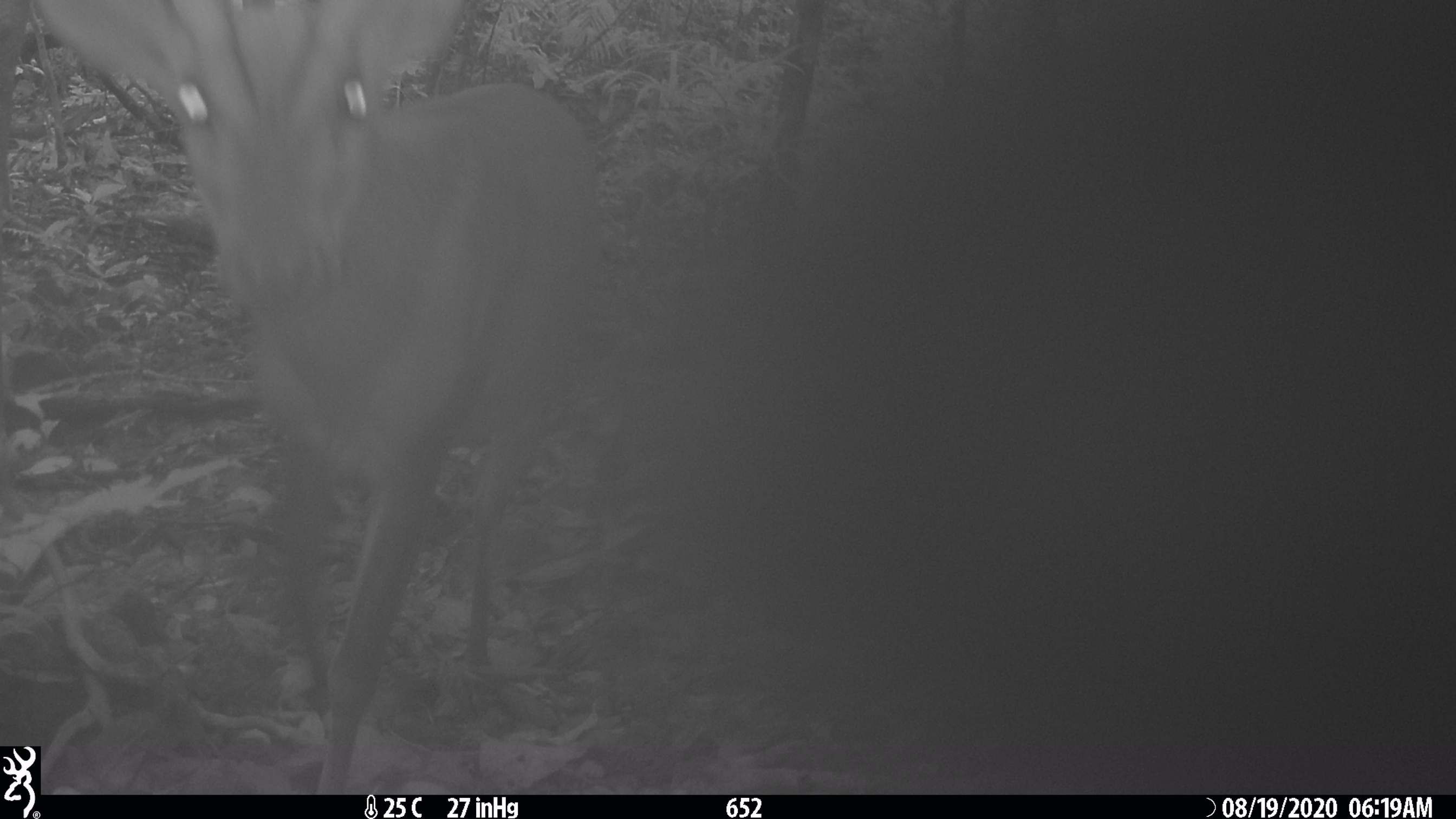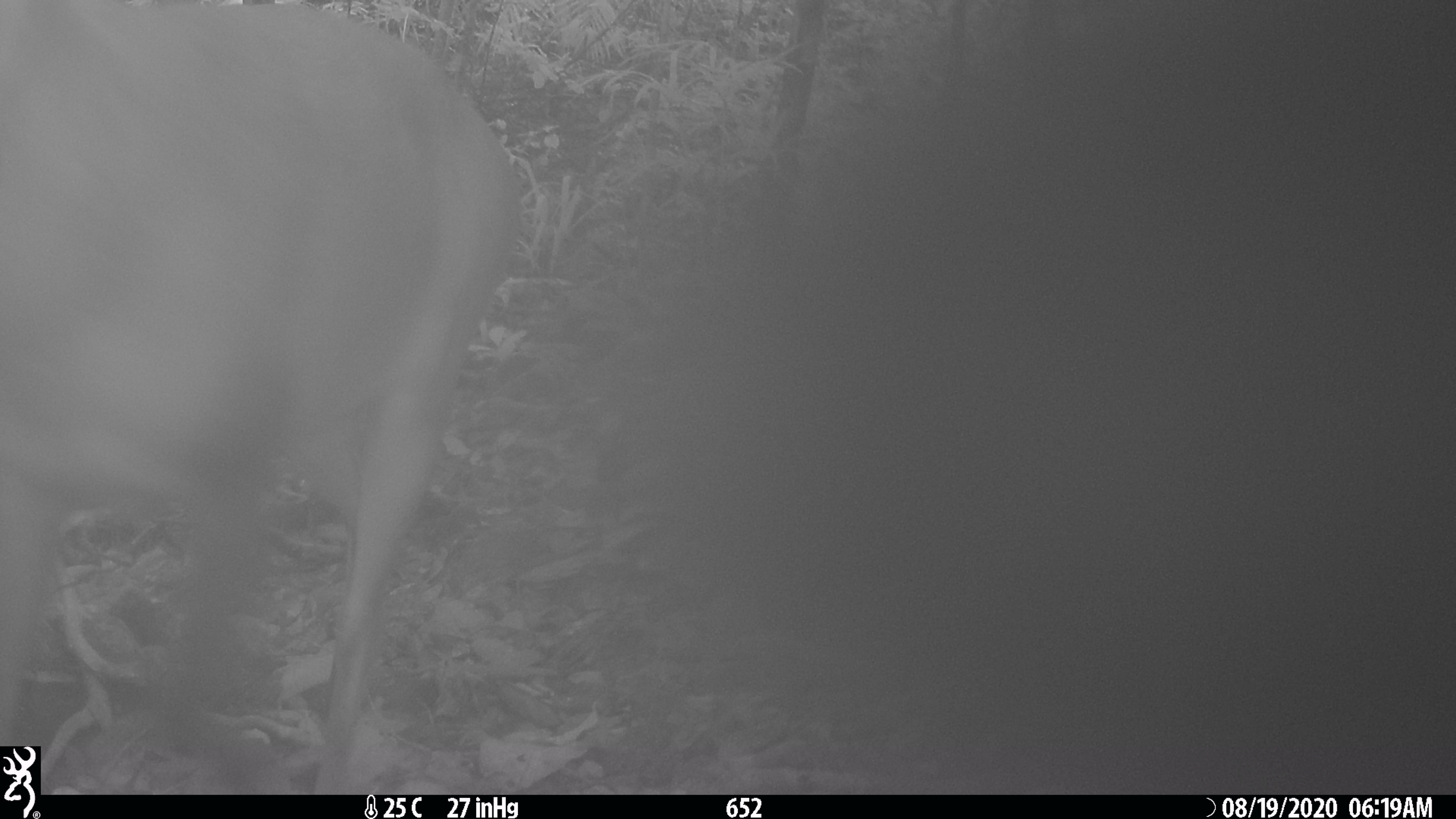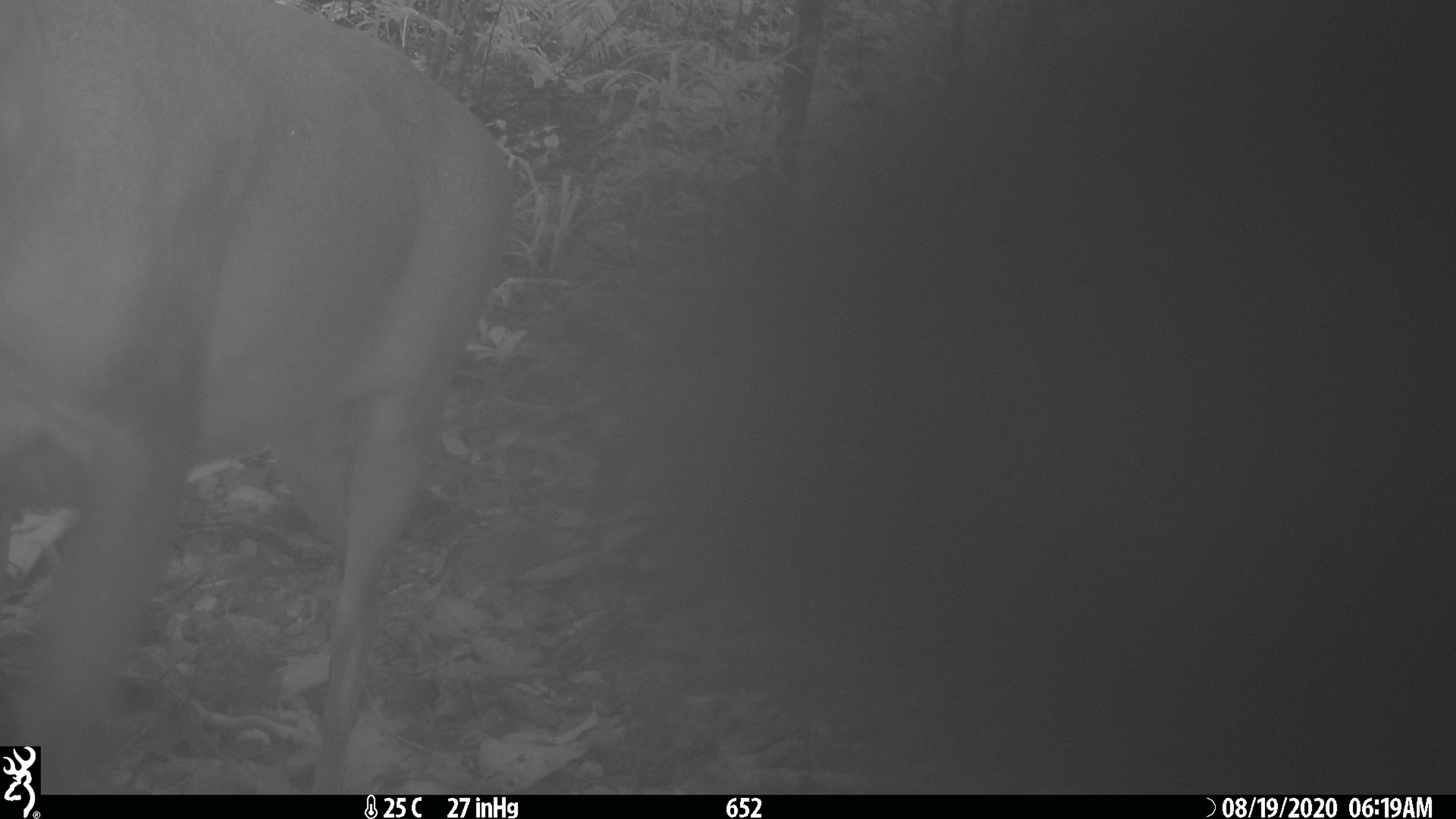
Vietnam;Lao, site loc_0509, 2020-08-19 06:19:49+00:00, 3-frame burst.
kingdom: Animalia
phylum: Chordata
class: Mammalia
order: Artiodactyla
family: Cervidae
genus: Muntiacus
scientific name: Muntiacus vuquangensis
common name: large-antlered muntjac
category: large antlered muntjac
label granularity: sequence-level